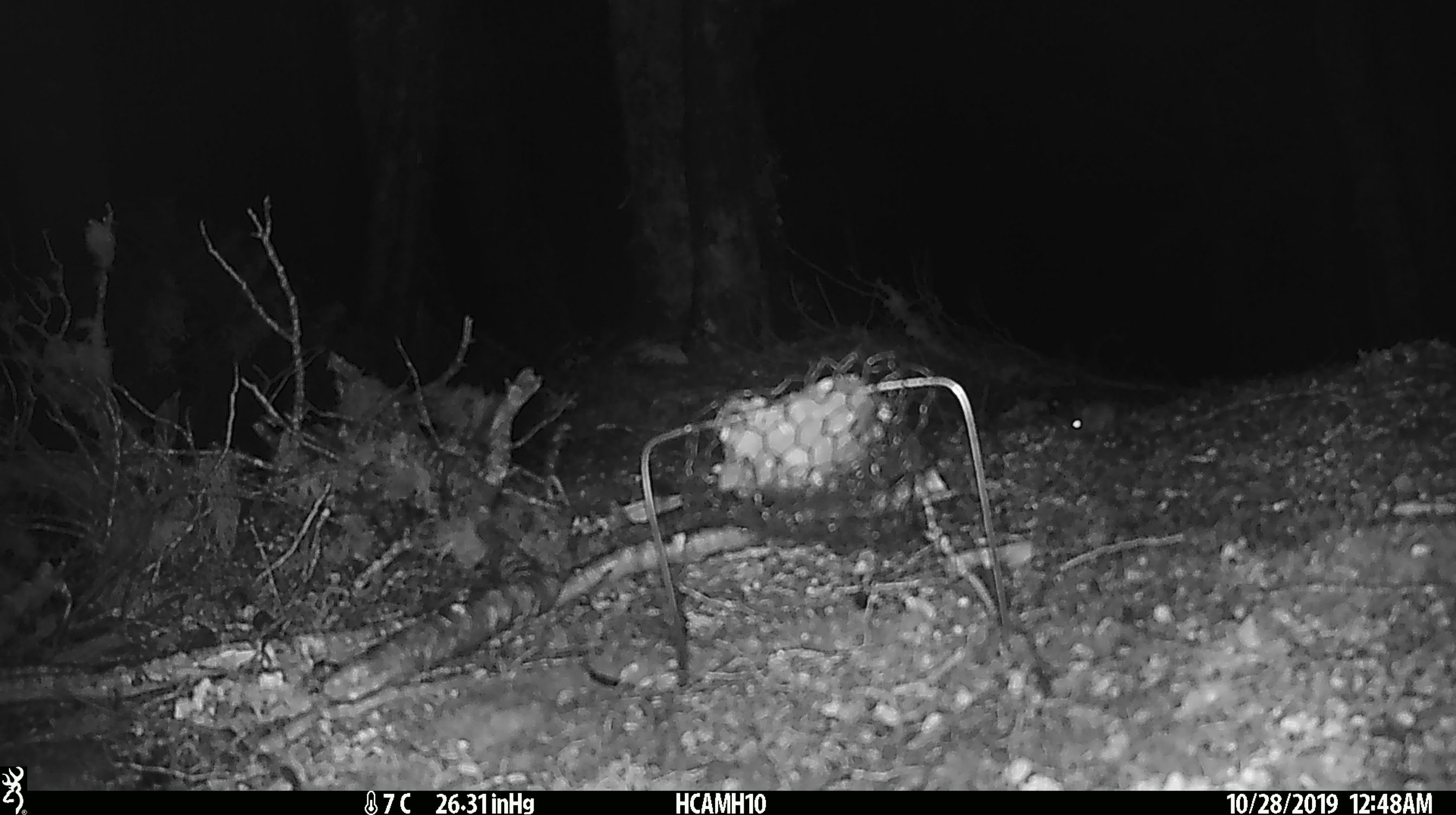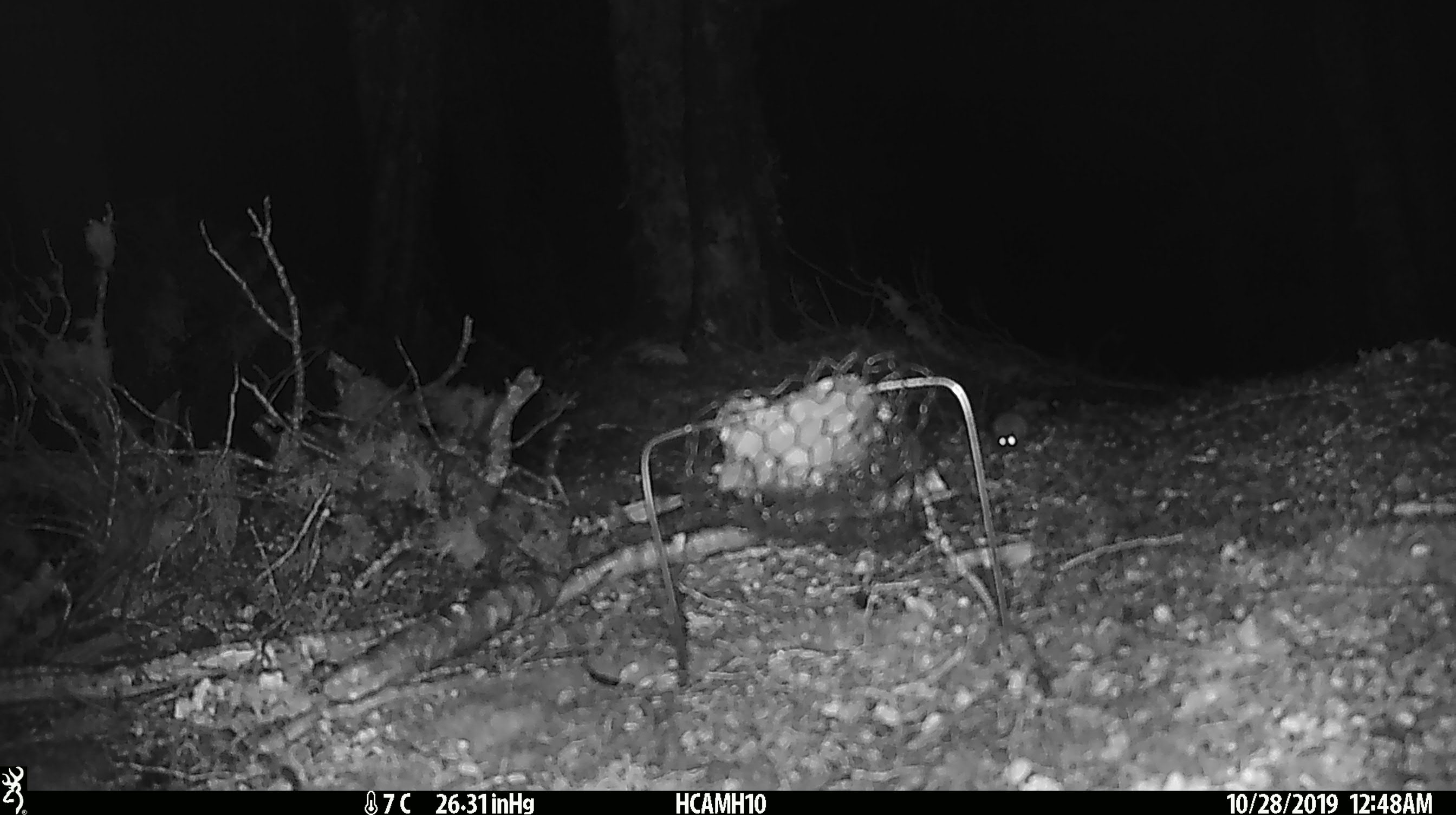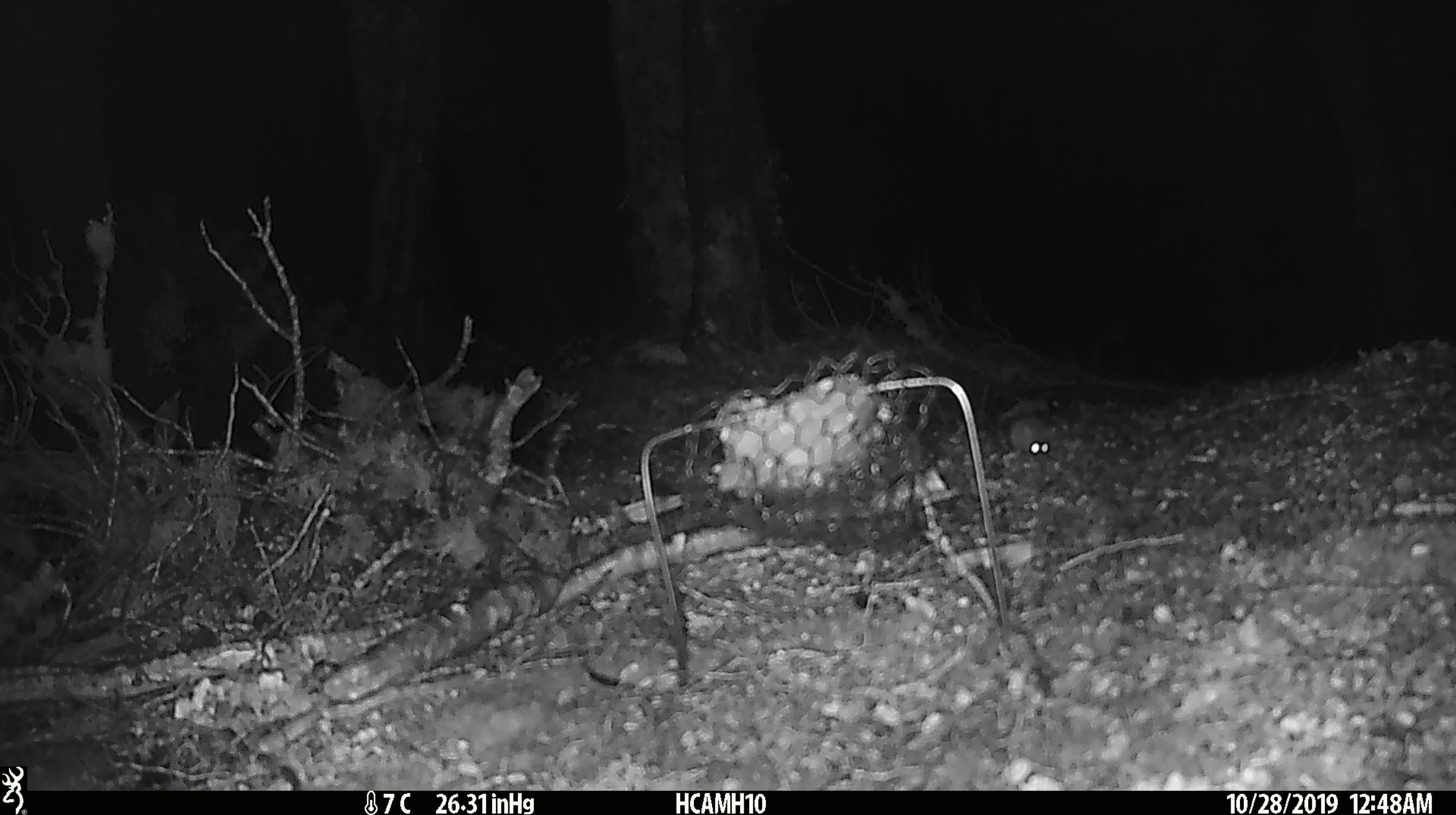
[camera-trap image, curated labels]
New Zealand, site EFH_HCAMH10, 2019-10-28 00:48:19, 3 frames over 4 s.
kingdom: Animalia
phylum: Chordata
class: Mammalia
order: Rodentia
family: Muridae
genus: Mus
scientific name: Mus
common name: mouse